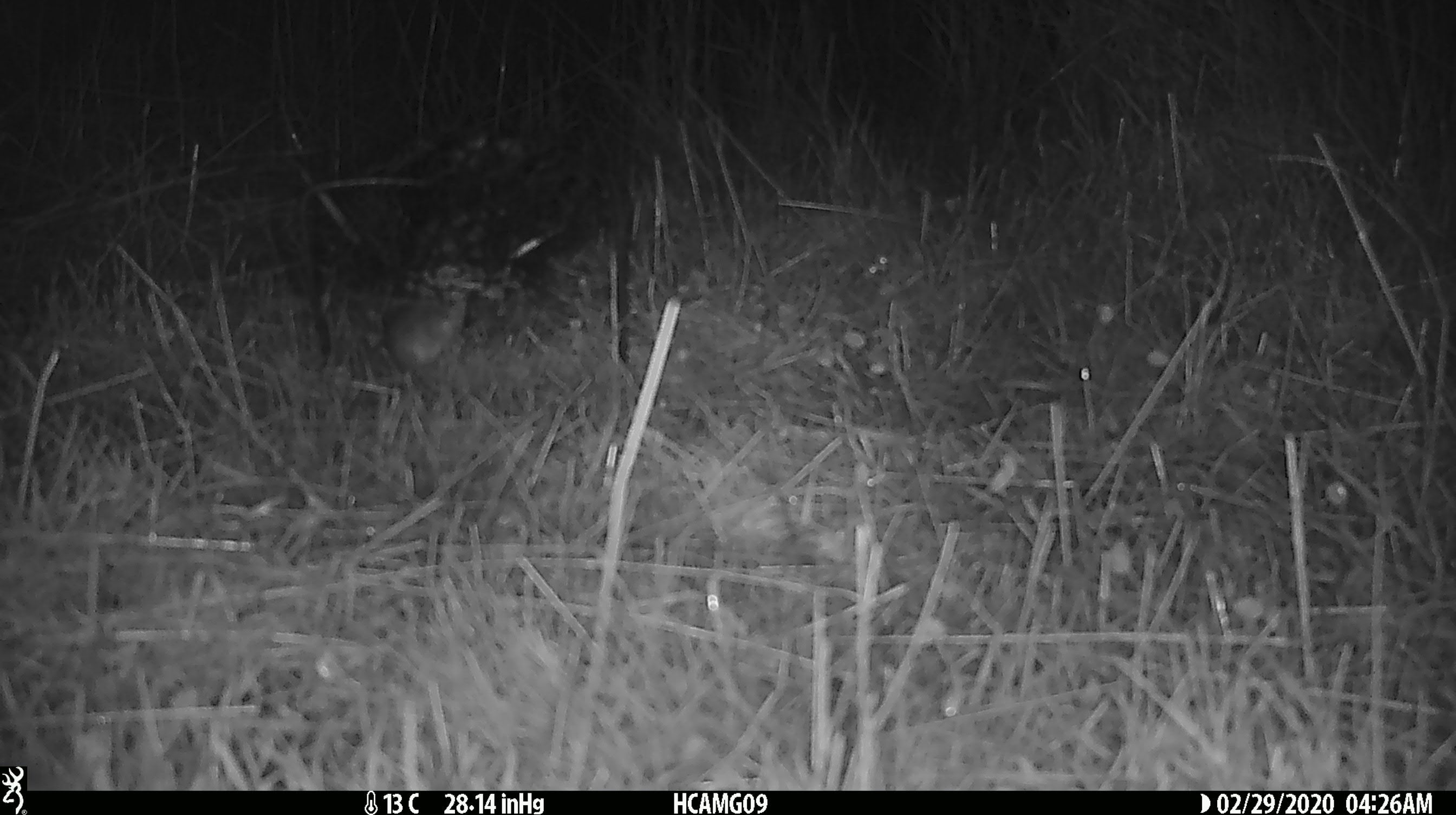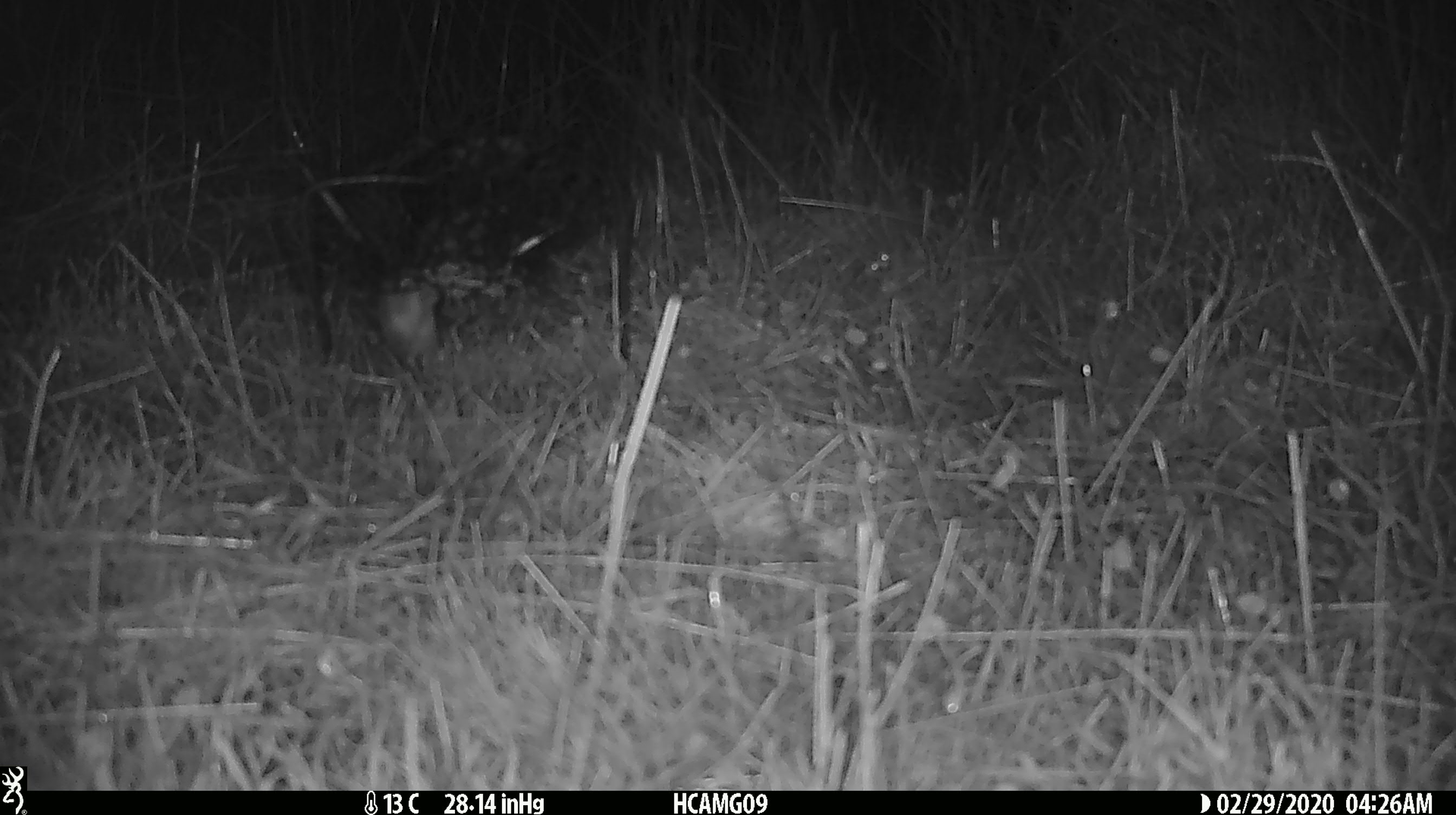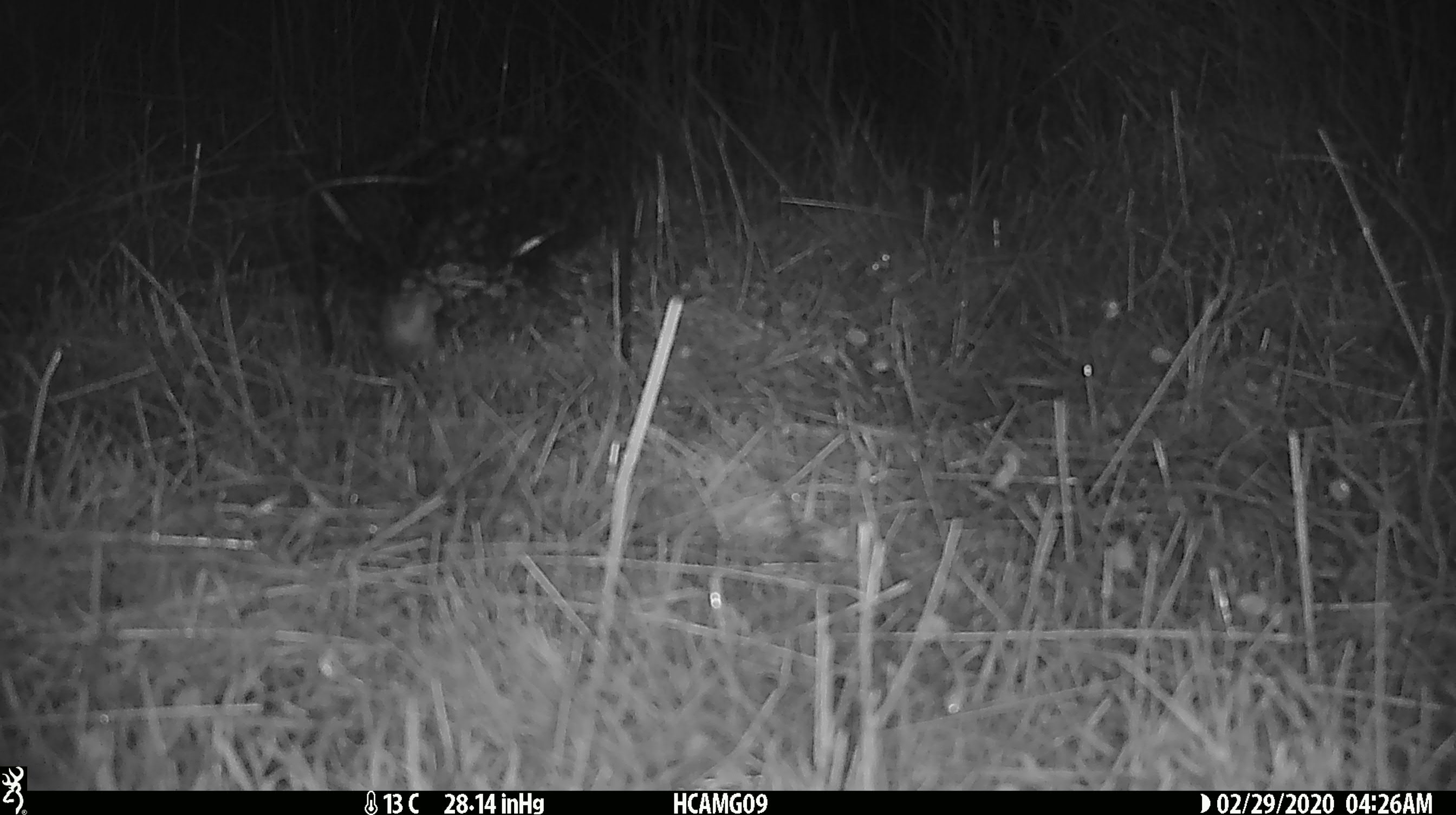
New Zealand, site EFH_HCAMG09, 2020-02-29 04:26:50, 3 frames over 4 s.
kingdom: Animalia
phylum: Chordata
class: Mammalia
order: Rodentia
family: Muridae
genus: Mus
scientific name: Mus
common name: mouse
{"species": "mouse (Mus)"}